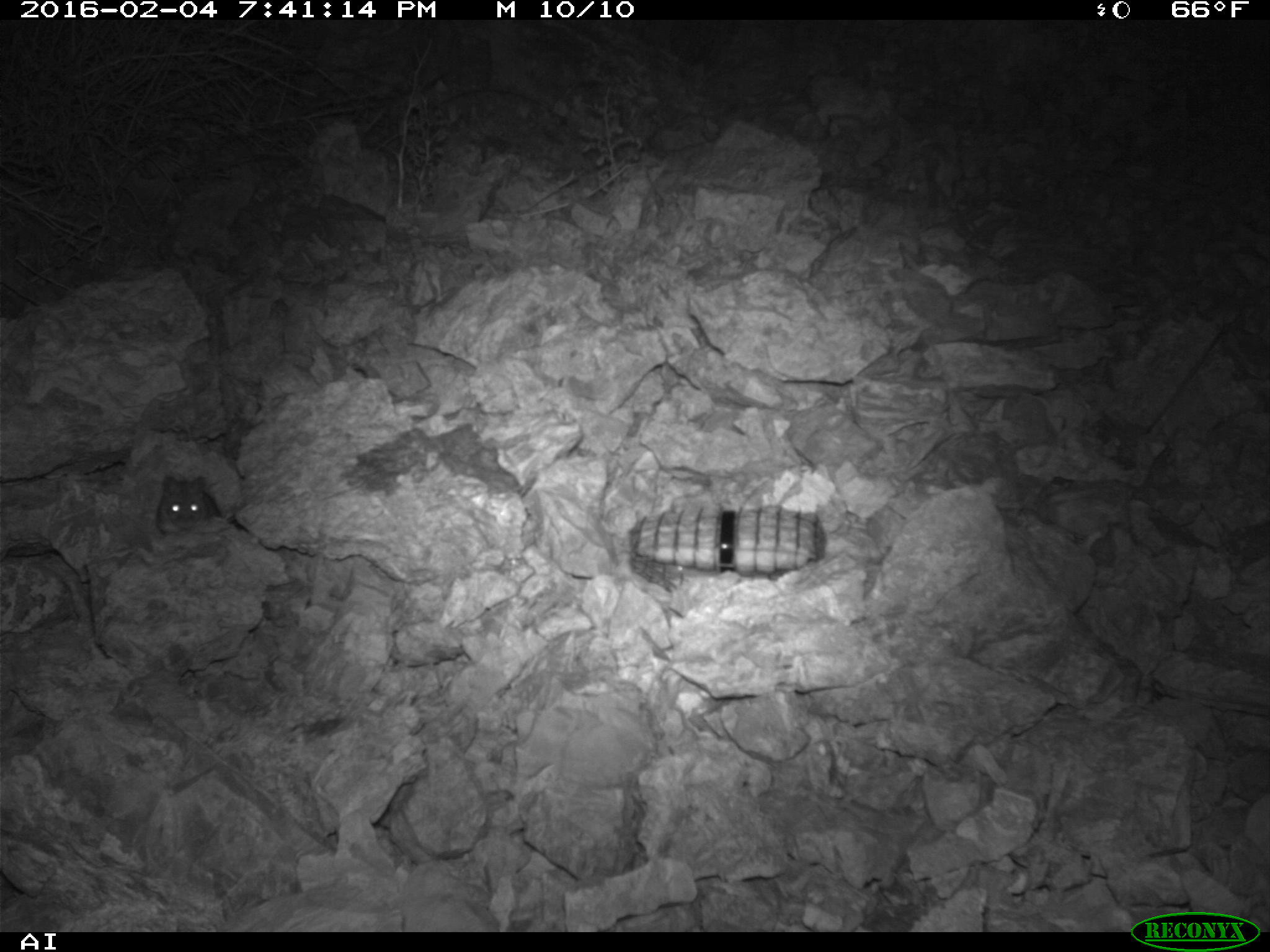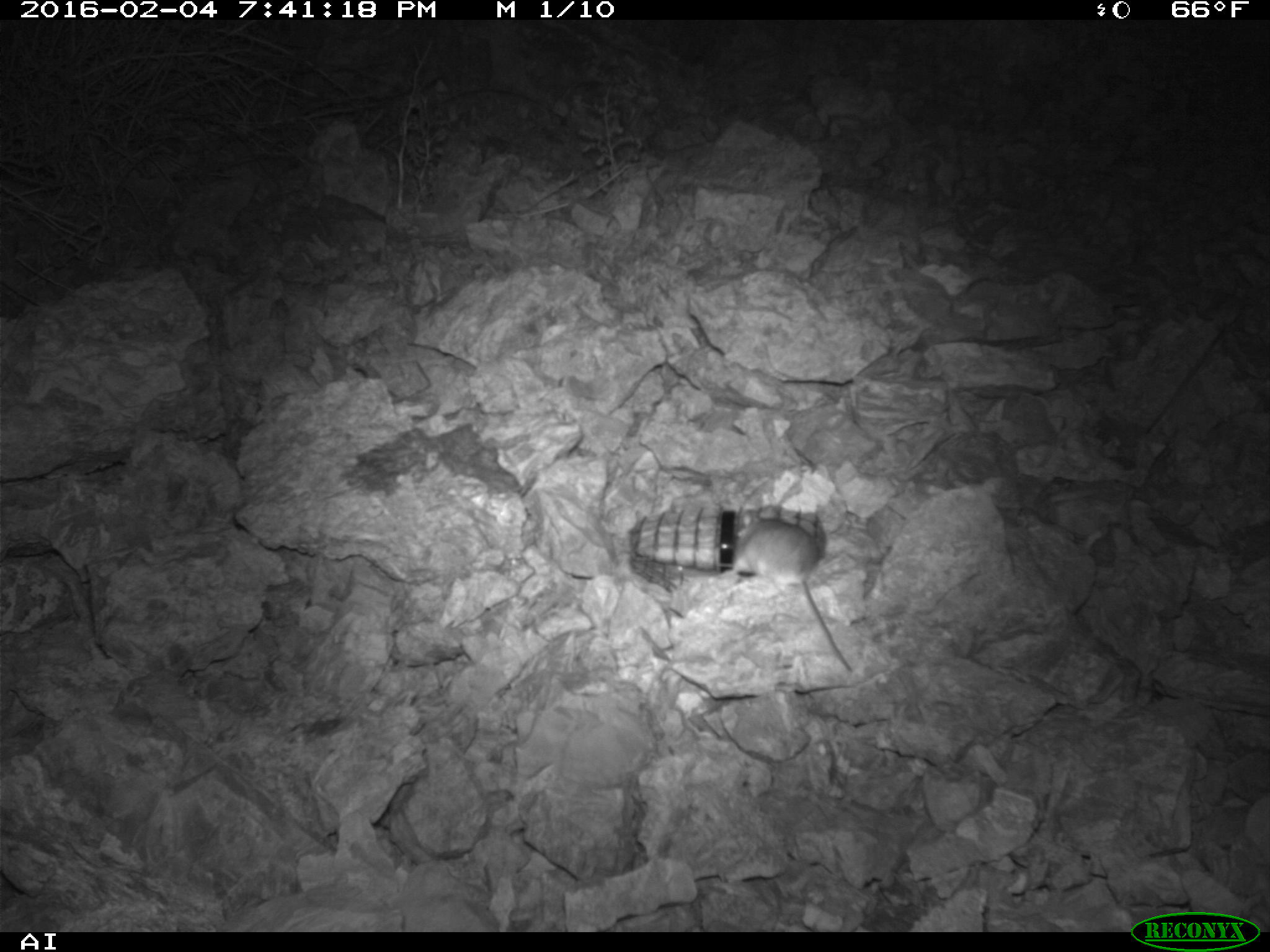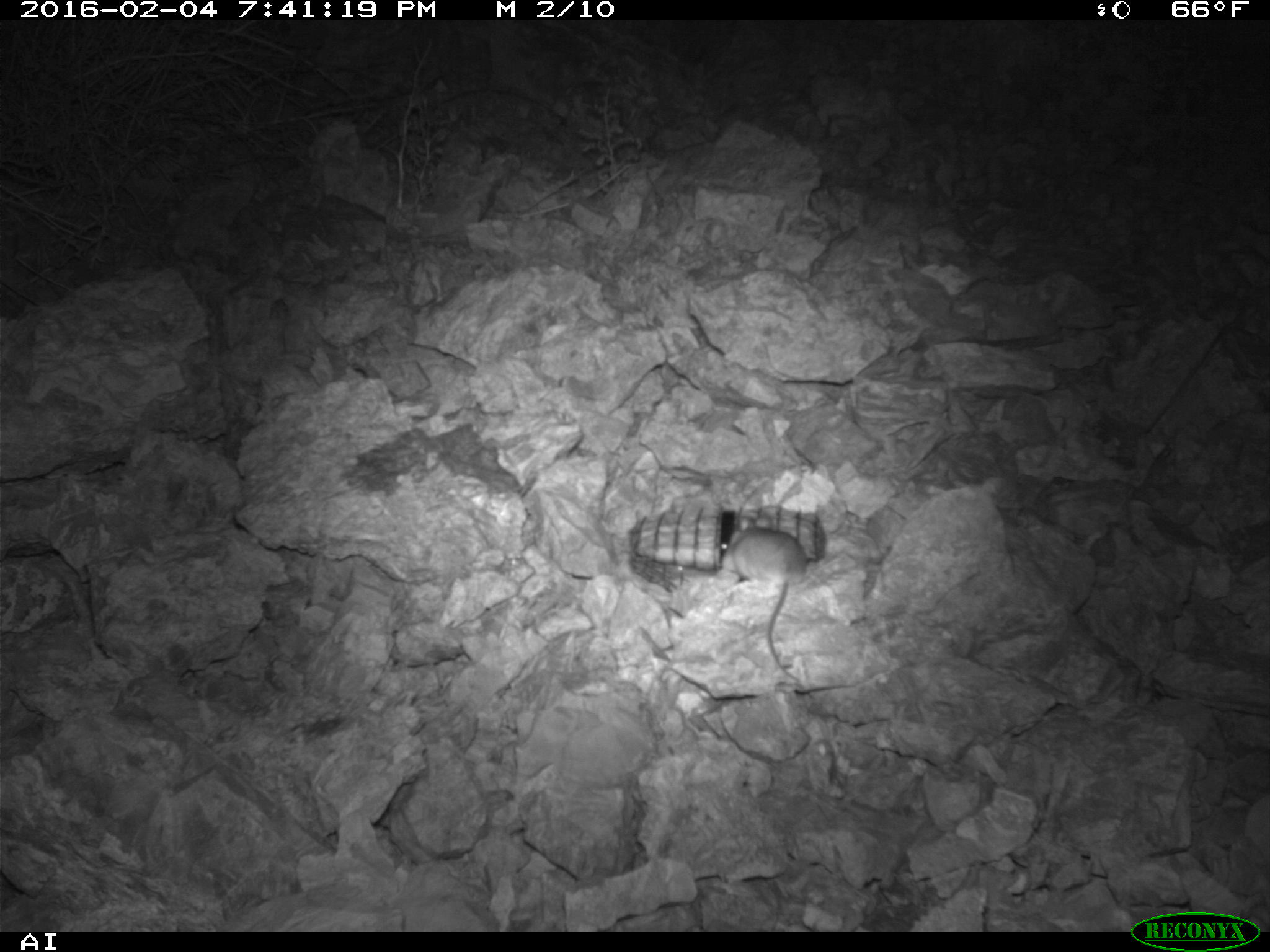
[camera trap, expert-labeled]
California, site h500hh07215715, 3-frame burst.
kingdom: Animalia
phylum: Chordata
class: Mammalia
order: Rodentia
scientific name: Rodentia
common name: rodent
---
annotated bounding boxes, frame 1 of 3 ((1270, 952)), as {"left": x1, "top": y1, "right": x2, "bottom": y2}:
rodent: {"left": 156, "top": 475, "right": 220, "bottom": 534}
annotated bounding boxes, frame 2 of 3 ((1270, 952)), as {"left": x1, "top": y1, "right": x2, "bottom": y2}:
rodent: {"left": 730, "top": 512, "right": 851, "bottom": 671}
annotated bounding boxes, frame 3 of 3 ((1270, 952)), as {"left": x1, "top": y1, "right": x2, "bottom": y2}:
rodent: {"left": 720, "top": 508, "right": 807, "bottom": 685}